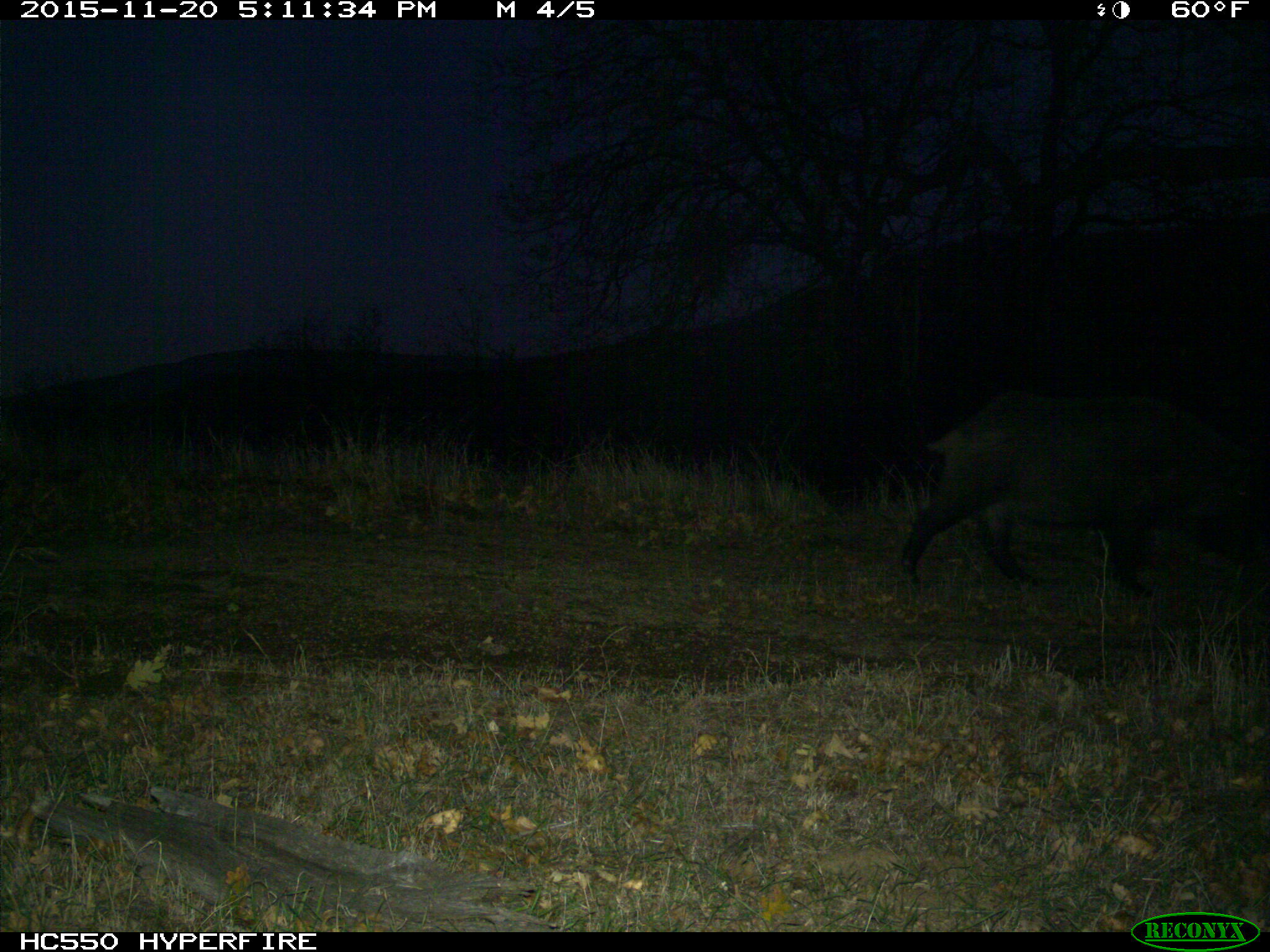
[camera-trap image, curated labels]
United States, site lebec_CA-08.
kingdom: Animalia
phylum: Chordata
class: Mammalia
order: Artiodactyla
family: Suidae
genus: Sus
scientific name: Sus scrofa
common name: wild boar